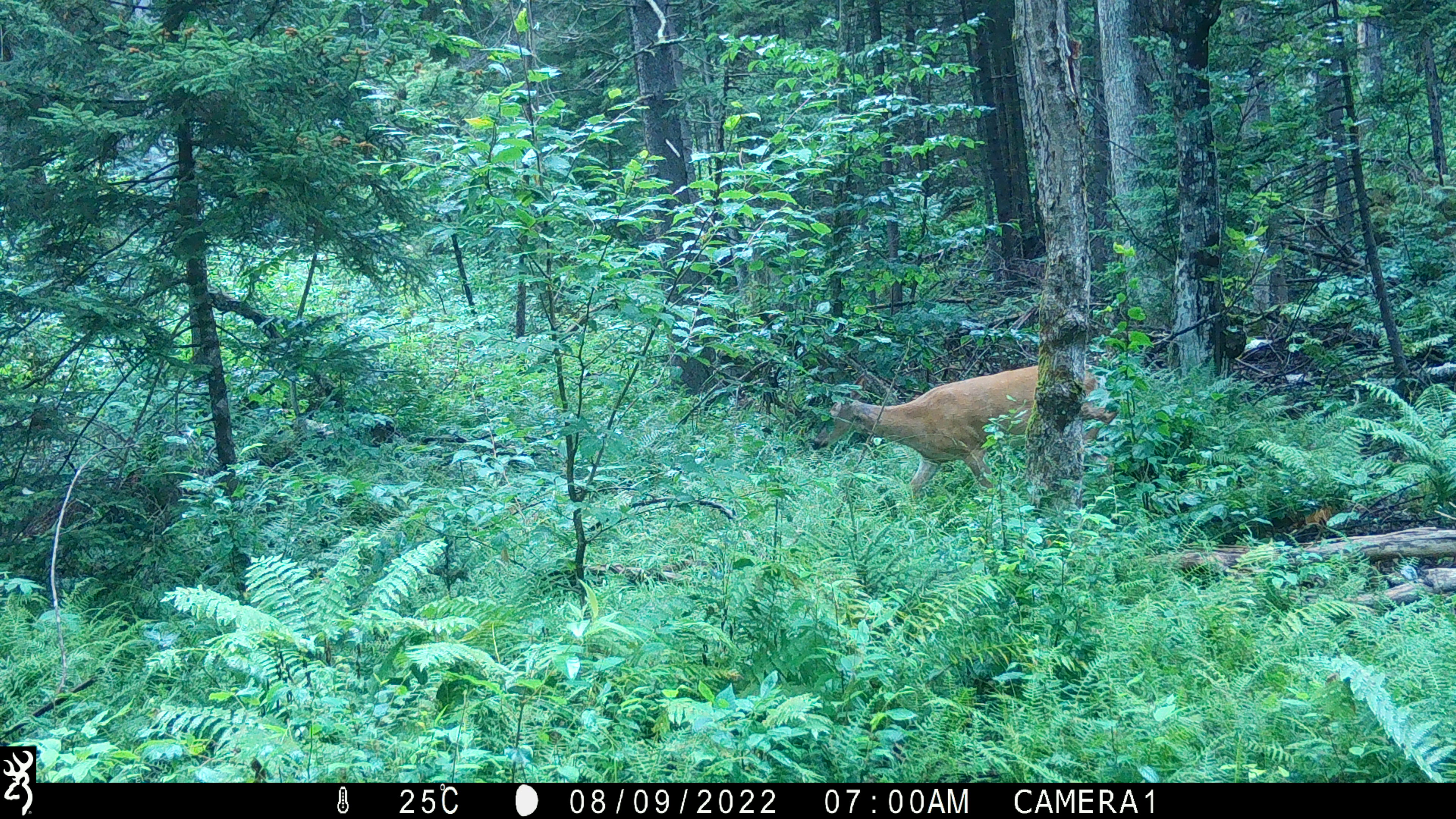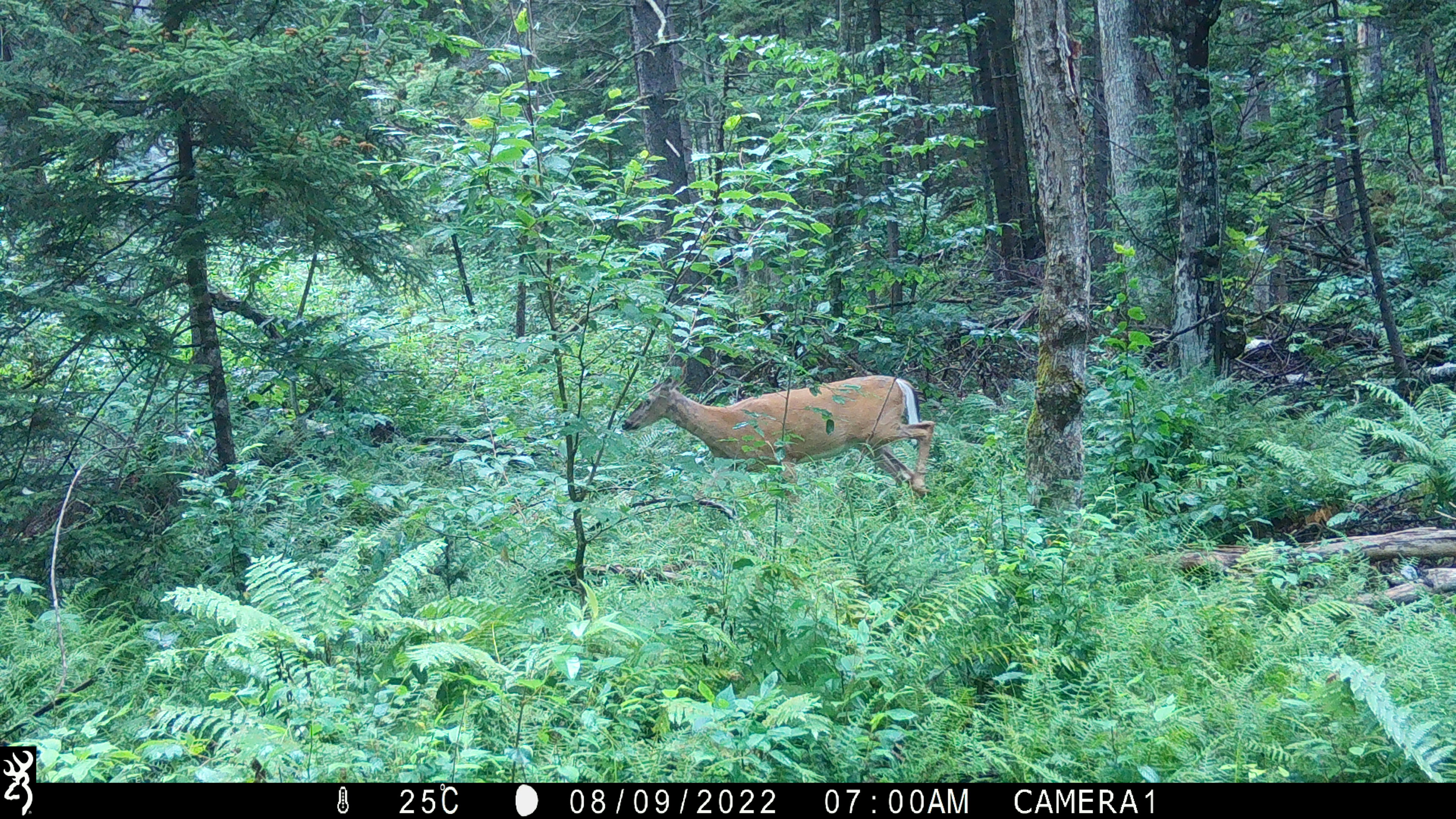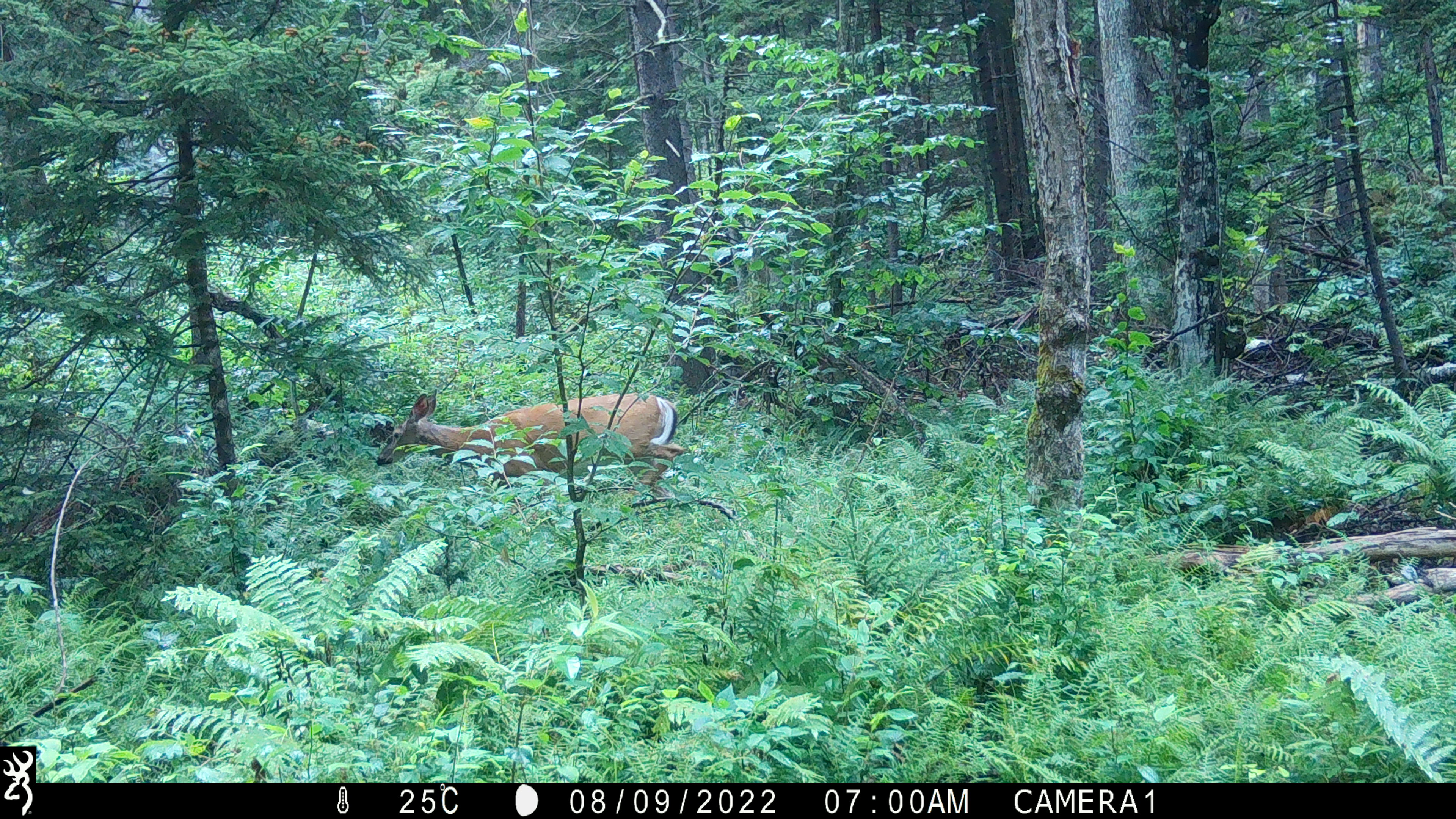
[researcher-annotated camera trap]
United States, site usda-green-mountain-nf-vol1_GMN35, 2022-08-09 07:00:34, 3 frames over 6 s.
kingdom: Animalia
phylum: Chordata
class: Mammalia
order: Artiodactyla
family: Cervidae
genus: Odocoileus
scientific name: Odocoileus virginianus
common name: white-tailed deer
White-tailed deer (Odocoileus virginianus).